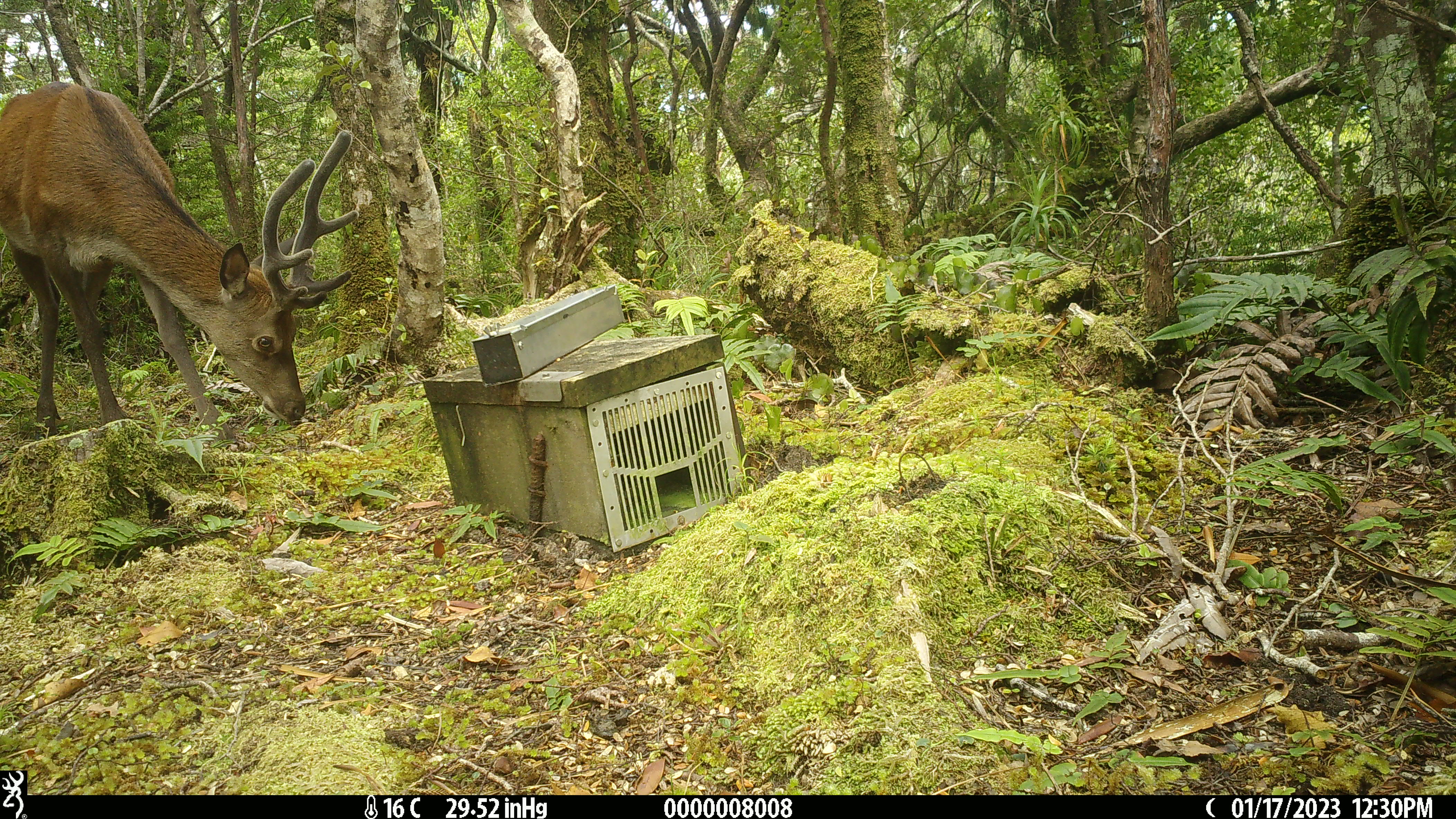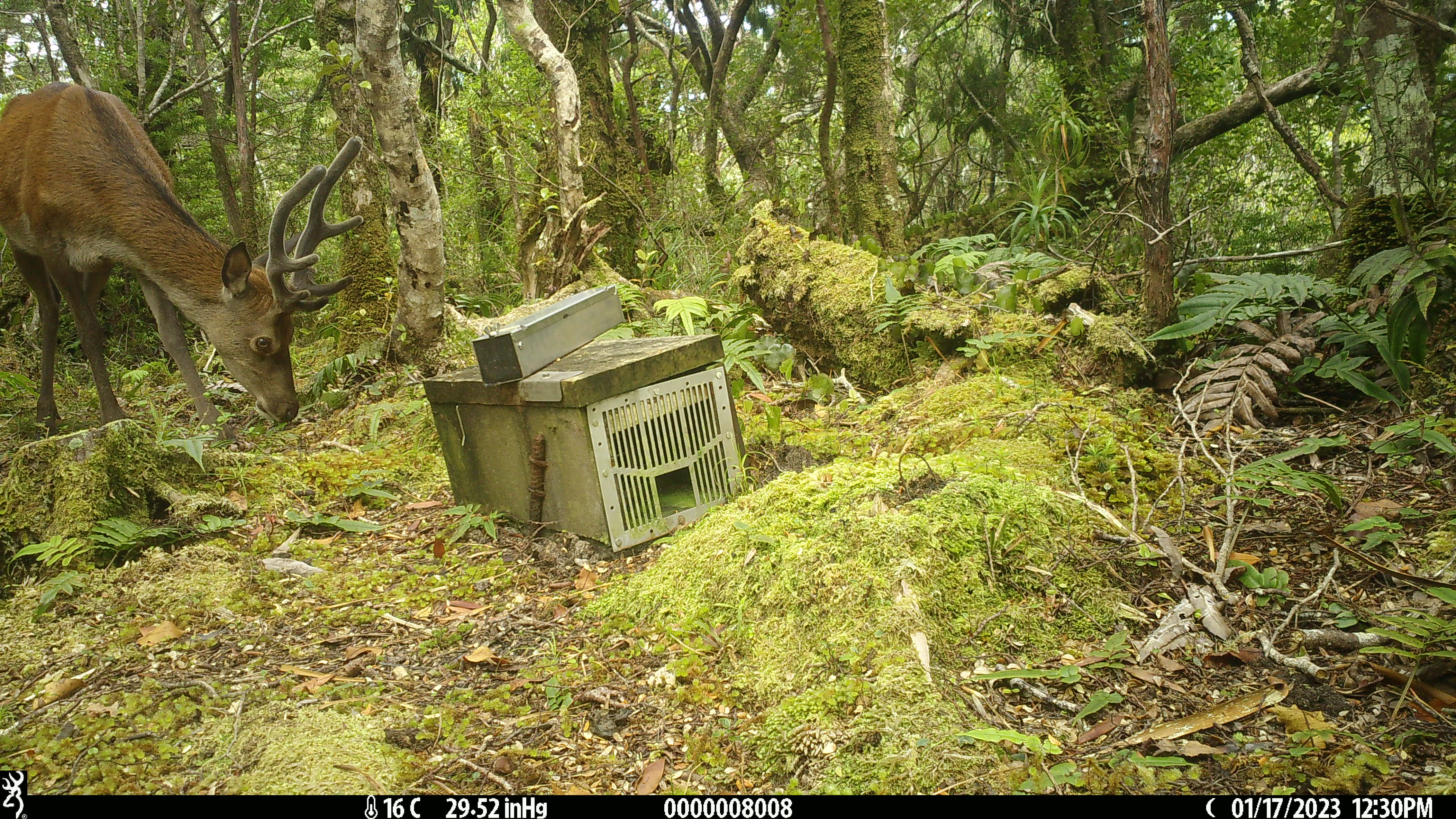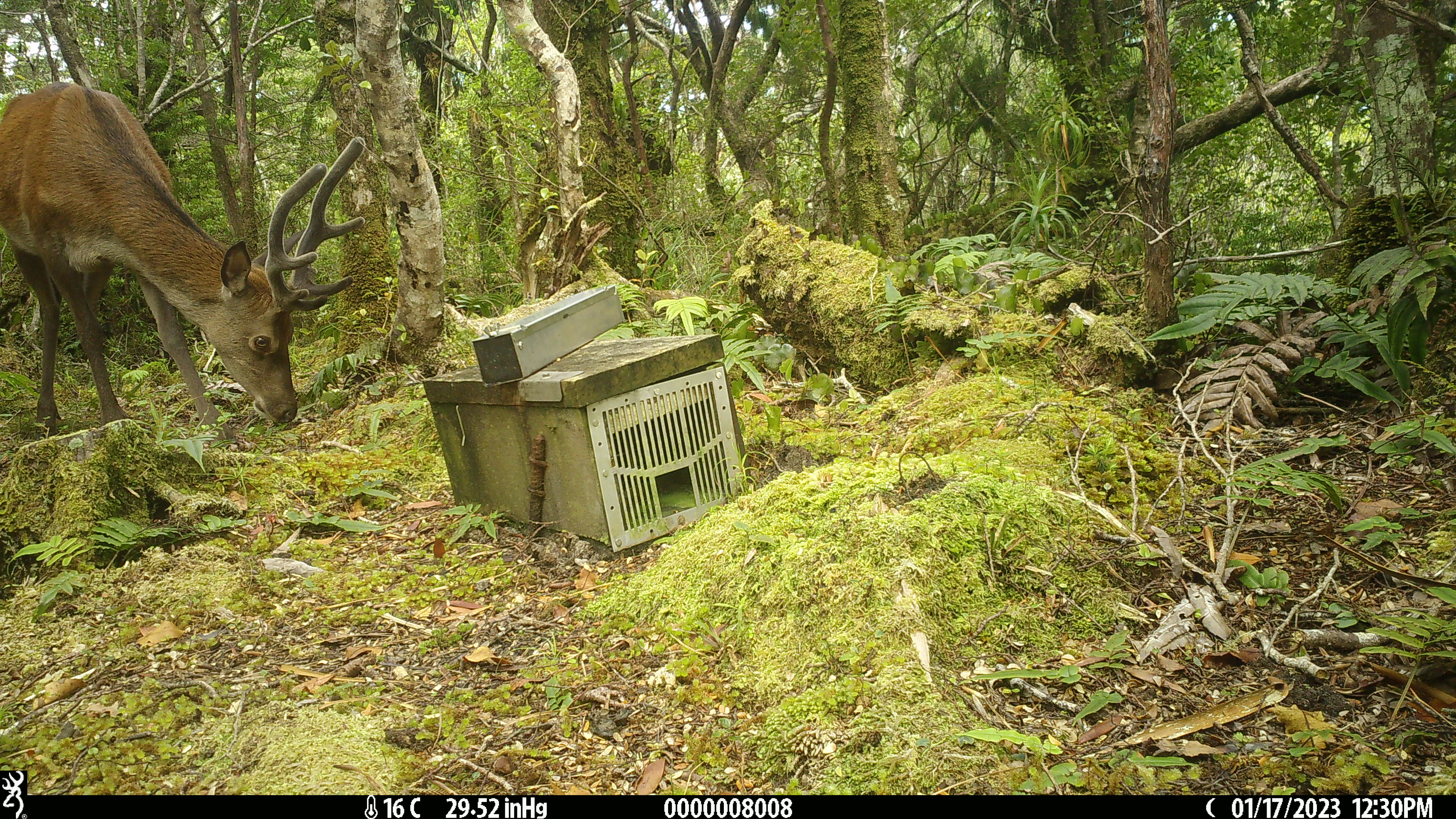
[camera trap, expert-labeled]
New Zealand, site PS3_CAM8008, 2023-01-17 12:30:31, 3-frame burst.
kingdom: Animalia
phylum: Chordata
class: Mammalia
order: Artiodactyla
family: Cervidae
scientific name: Cervidae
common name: deer